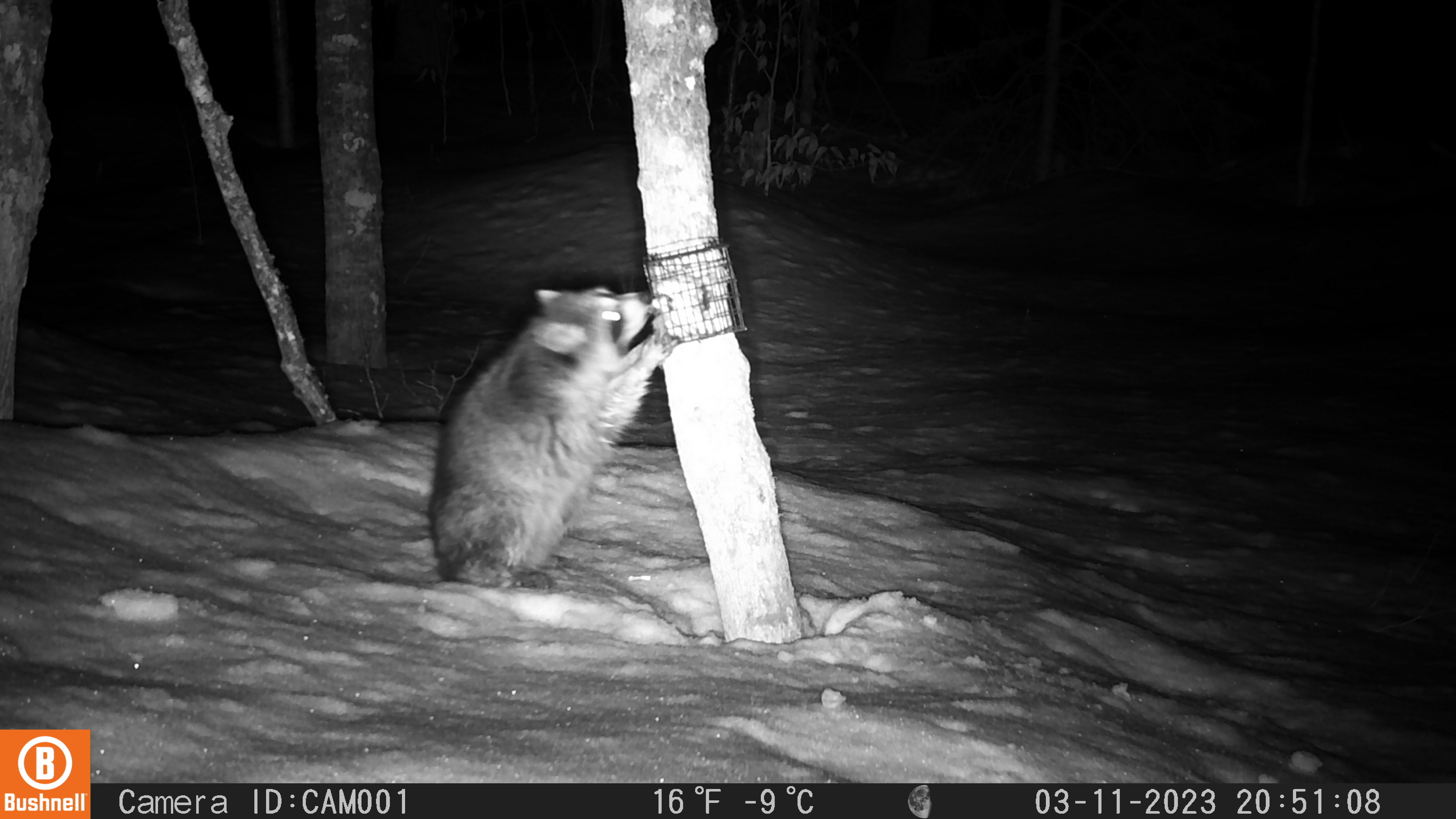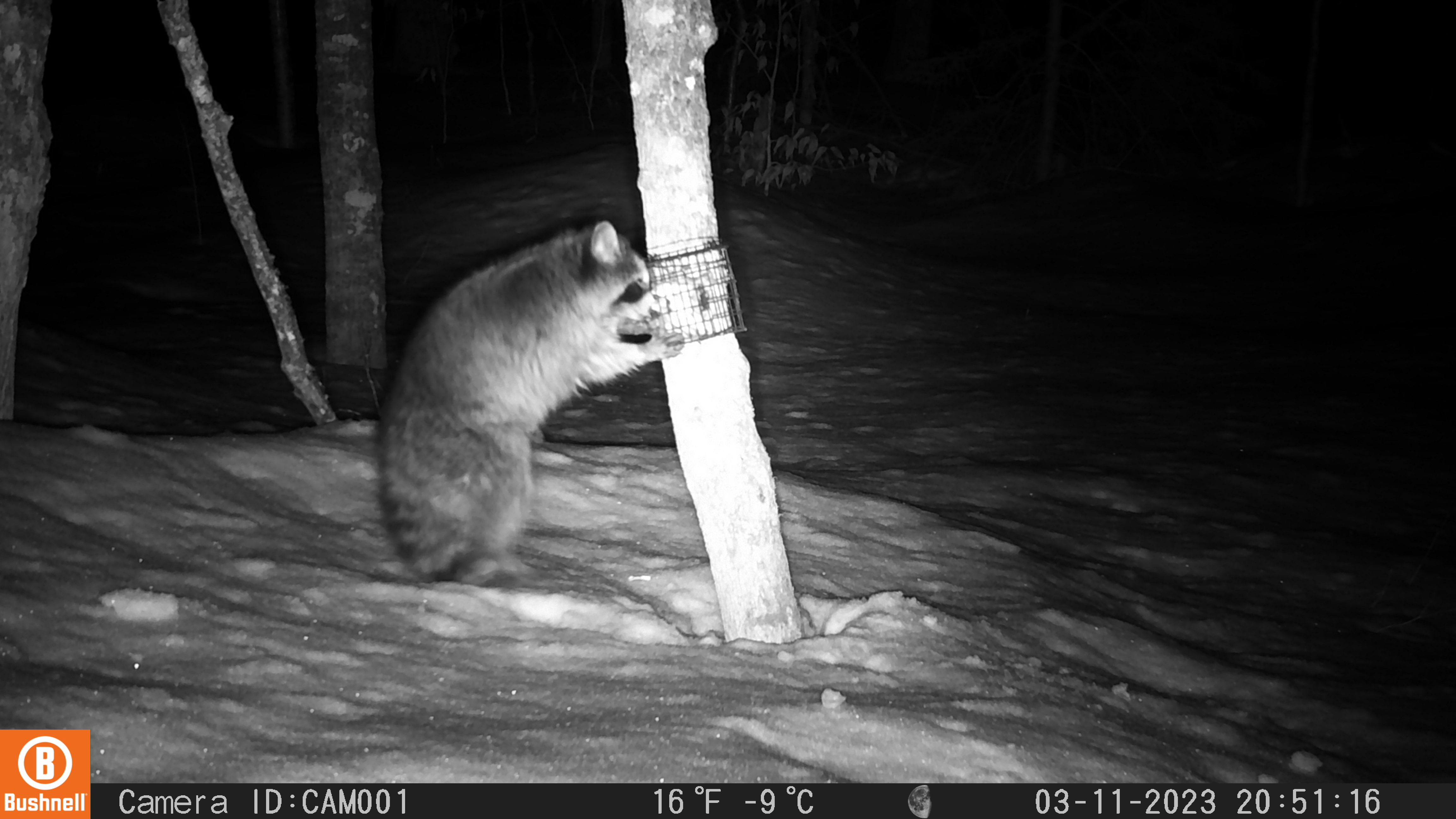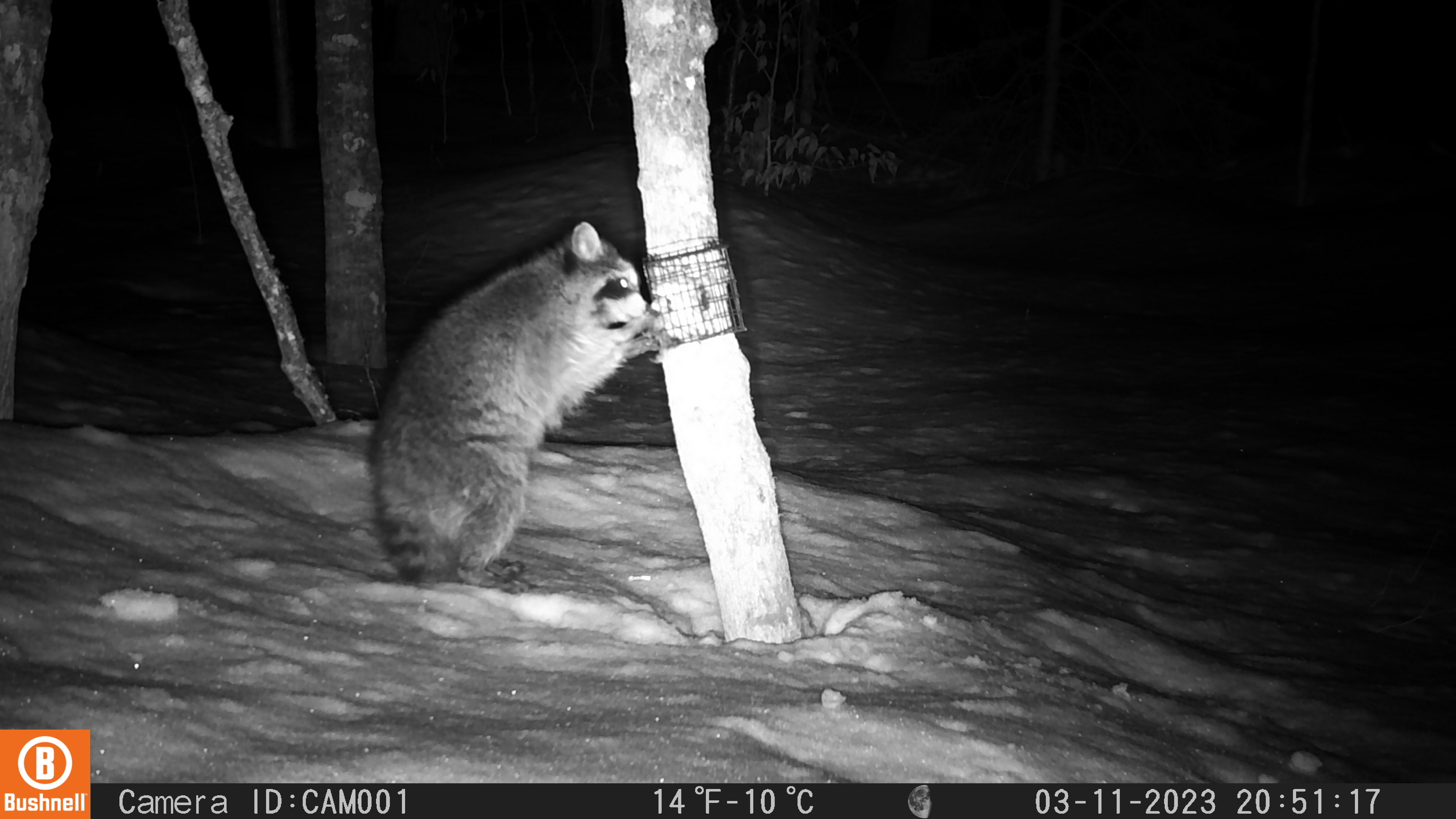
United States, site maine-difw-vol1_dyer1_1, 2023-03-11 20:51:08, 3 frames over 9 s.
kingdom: Animalia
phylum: Chordata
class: Mammalia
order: Carnivora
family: Procyonidae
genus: Procyon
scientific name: Procyon lotor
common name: raccoon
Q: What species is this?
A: Raccoon (Procyon lotor).